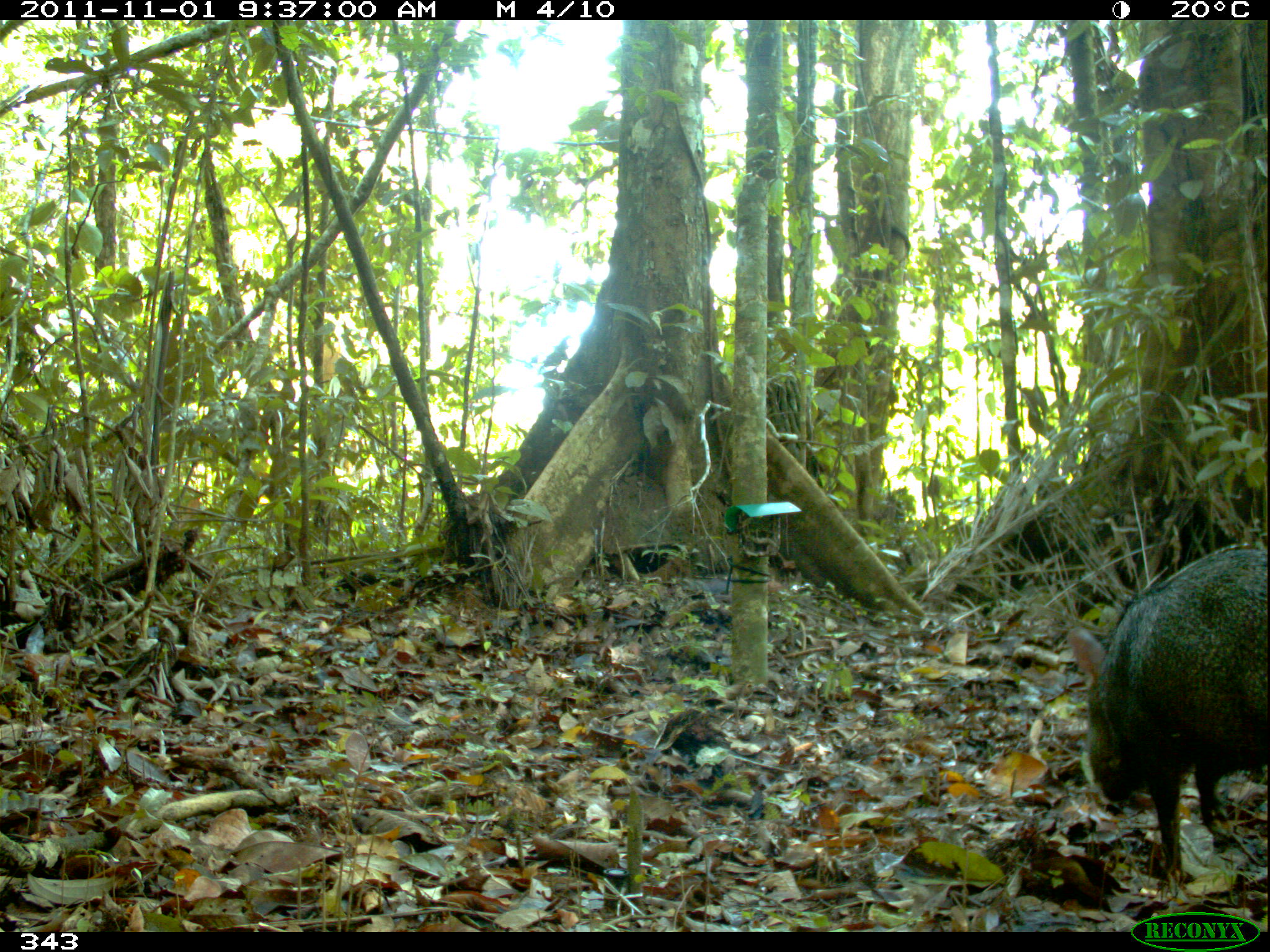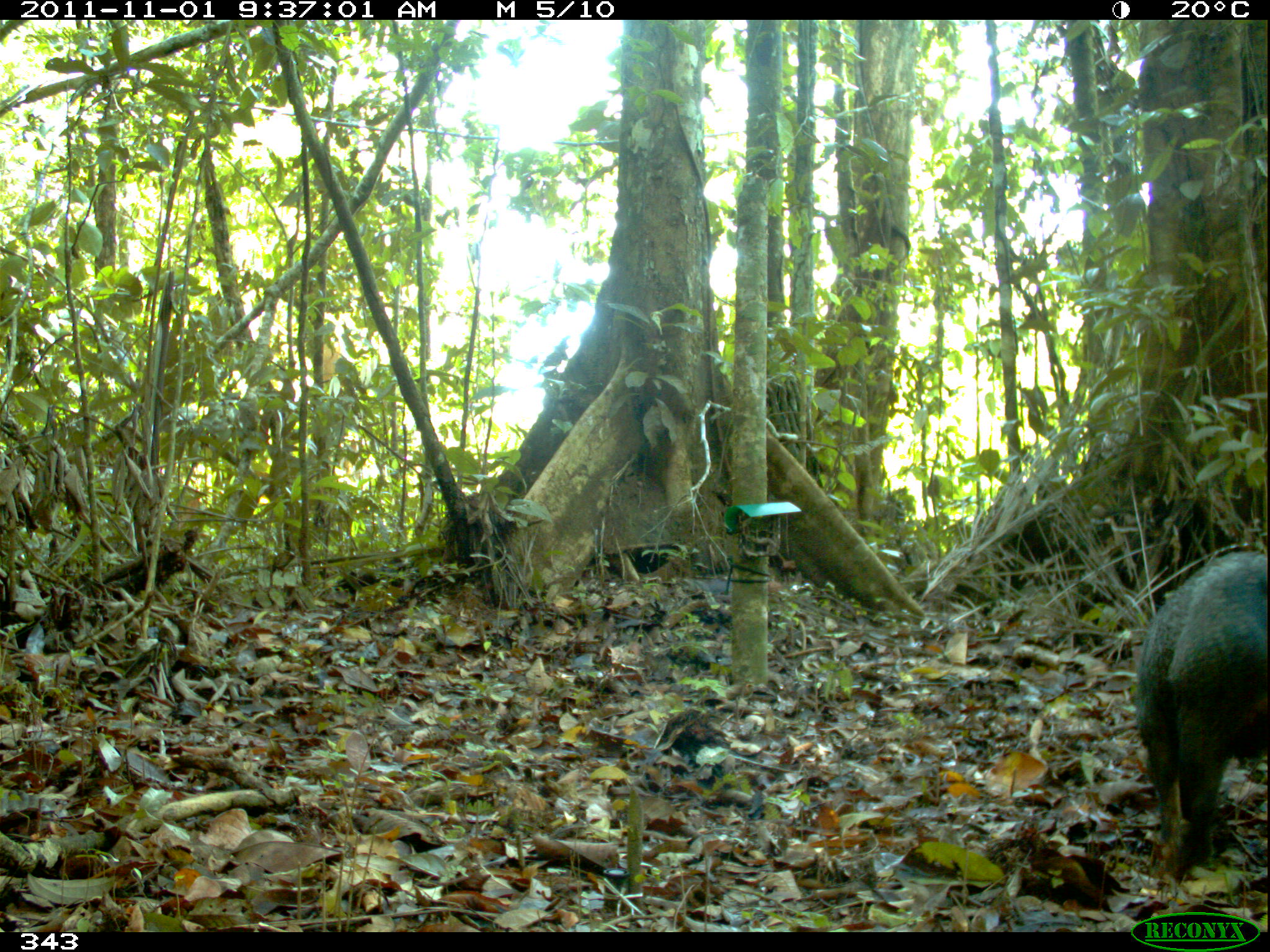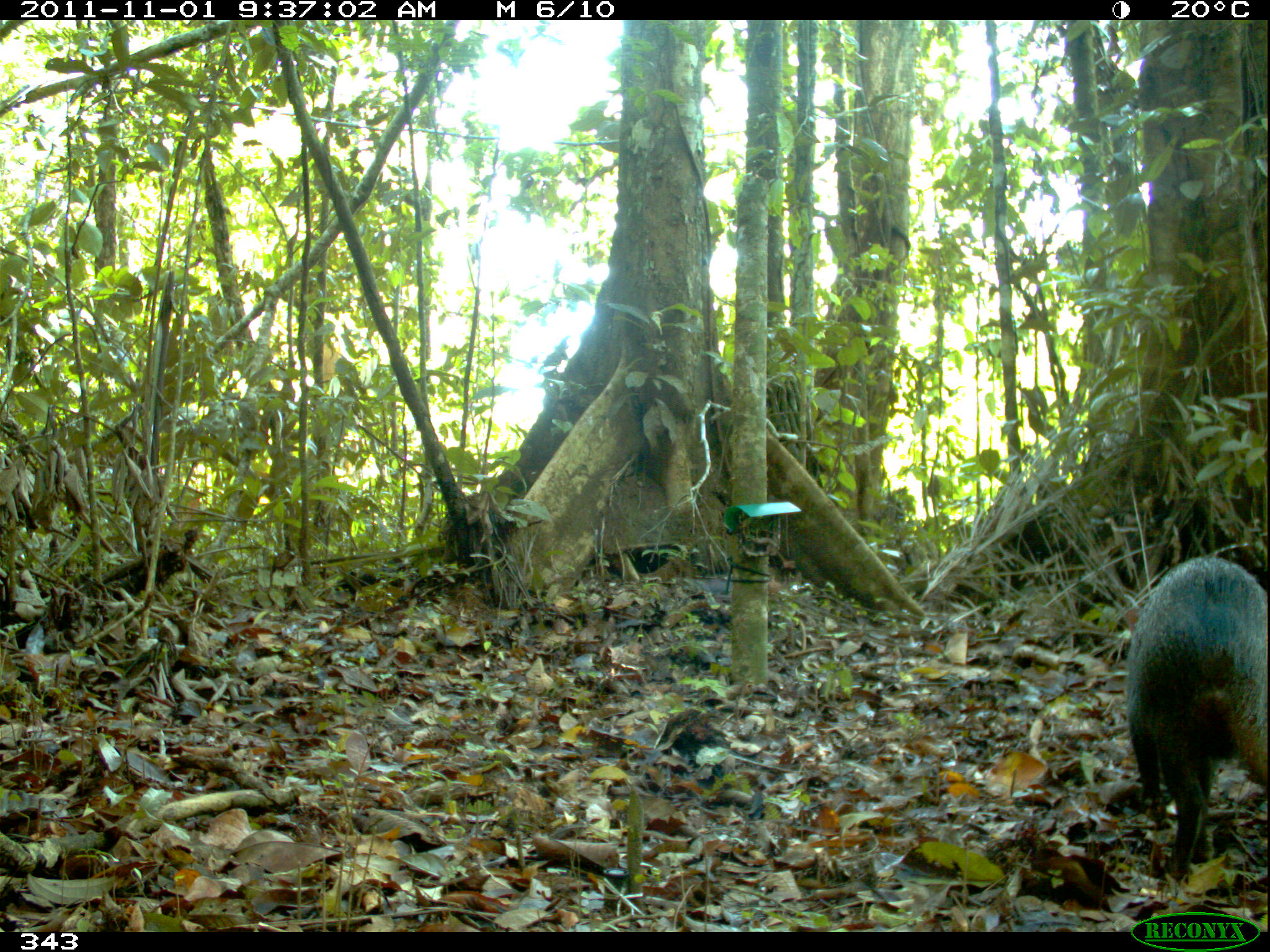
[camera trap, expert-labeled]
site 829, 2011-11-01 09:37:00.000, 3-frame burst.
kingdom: Animalia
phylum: Chordata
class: Mammalia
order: Artiodactyla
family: Tayassuidae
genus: Pecari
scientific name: Pecari tajacu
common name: collared peccary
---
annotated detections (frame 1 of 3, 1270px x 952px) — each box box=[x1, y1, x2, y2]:
pecari tajacu: box=[1066, 540, 1267, 882]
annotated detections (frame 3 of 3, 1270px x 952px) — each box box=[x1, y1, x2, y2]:
pecari tajacu: box=[1123, 552, 1270, 880]